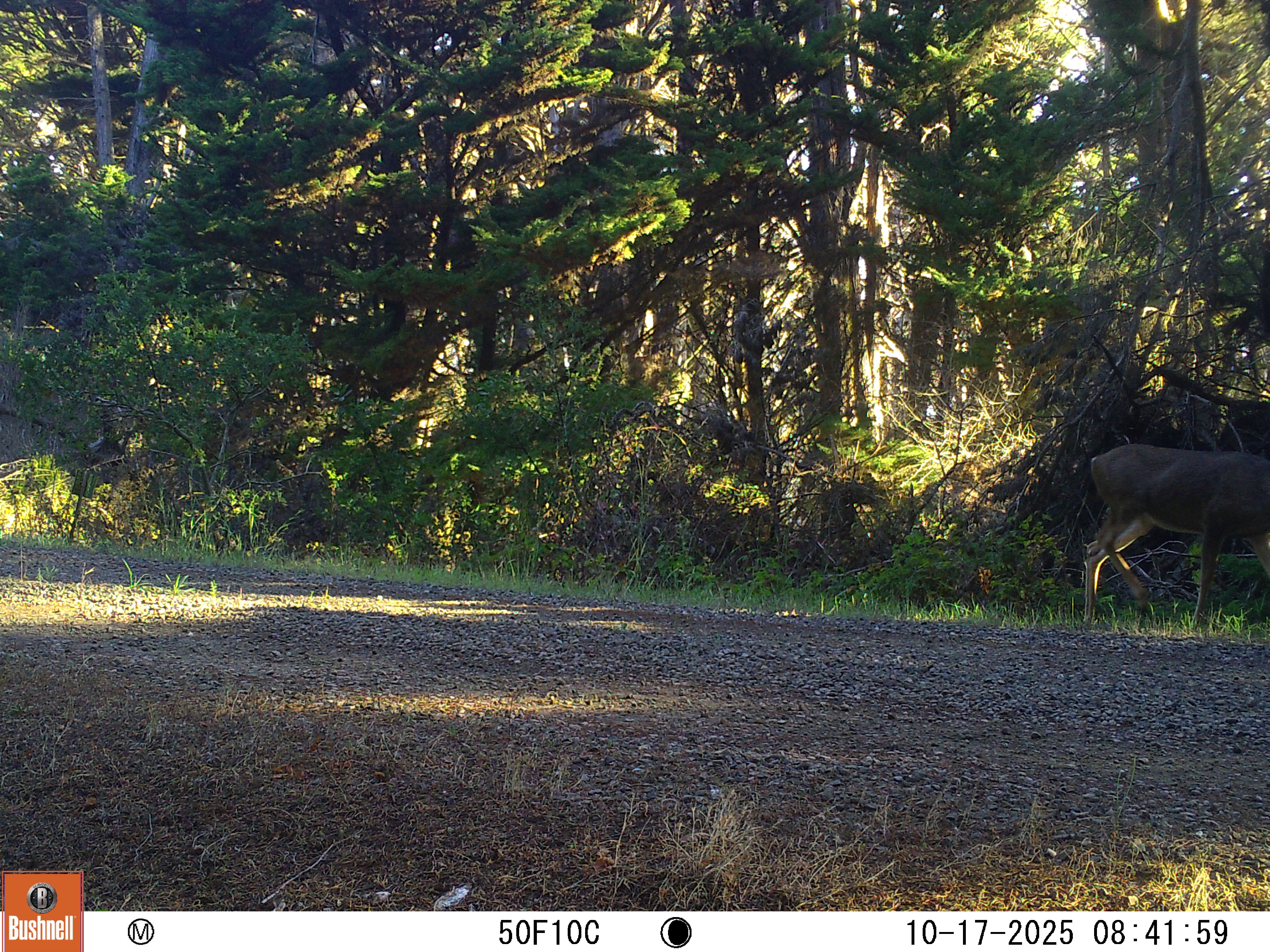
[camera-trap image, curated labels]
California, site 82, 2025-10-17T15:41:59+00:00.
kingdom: Animalia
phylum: Chordata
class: Mammalia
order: Artiodactyla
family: Cervidae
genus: Odocoileus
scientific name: Odocoileus hemionus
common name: mule deer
Mule deer (Odocoileus hemionus).